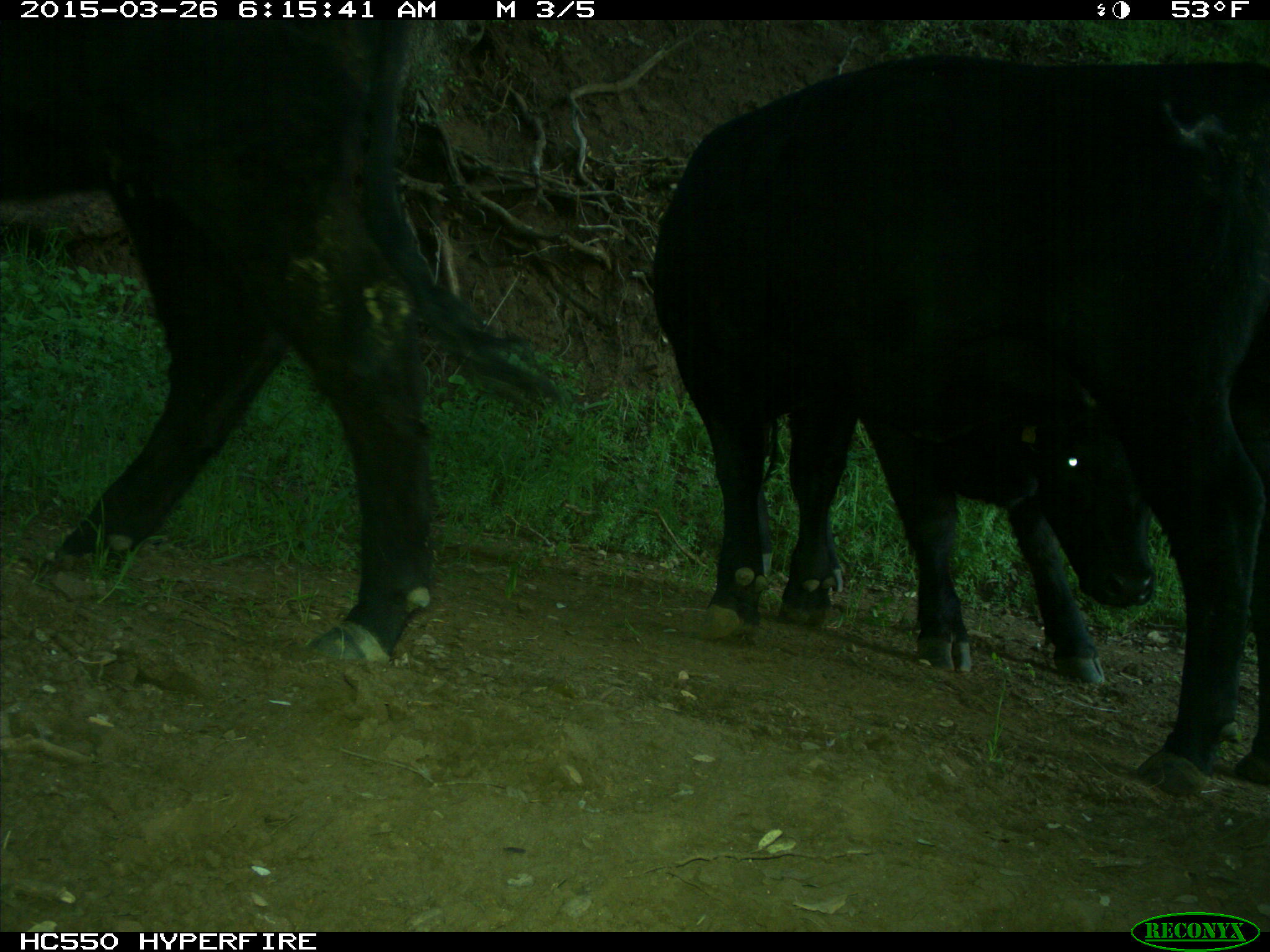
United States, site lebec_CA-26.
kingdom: Animalia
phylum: Chordata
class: Mammalia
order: Artiodactyla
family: Bovidae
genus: Bos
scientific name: Bos taurus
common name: domestic cow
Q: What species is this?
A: Bos taurus (domestic cow).